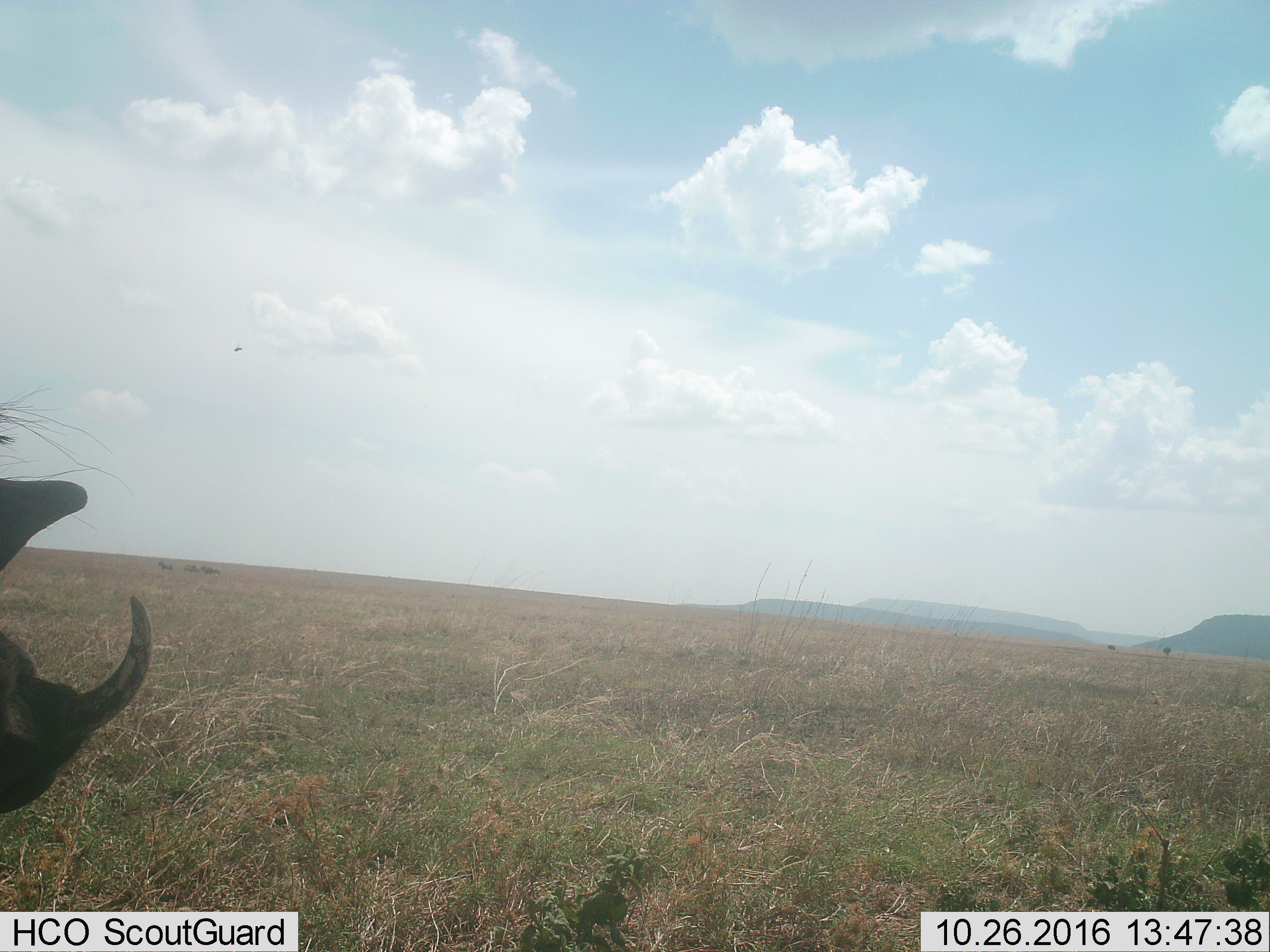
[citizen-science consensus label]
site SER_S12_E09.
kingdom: Animalia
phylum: Chordata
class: Mammalia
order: Artiodactyla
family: Suidae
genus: Phacochoerus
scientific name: Phacochoerus africanus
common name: warthog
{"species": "warthog (Phacochoerus africanus)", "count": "1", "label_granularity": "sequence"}